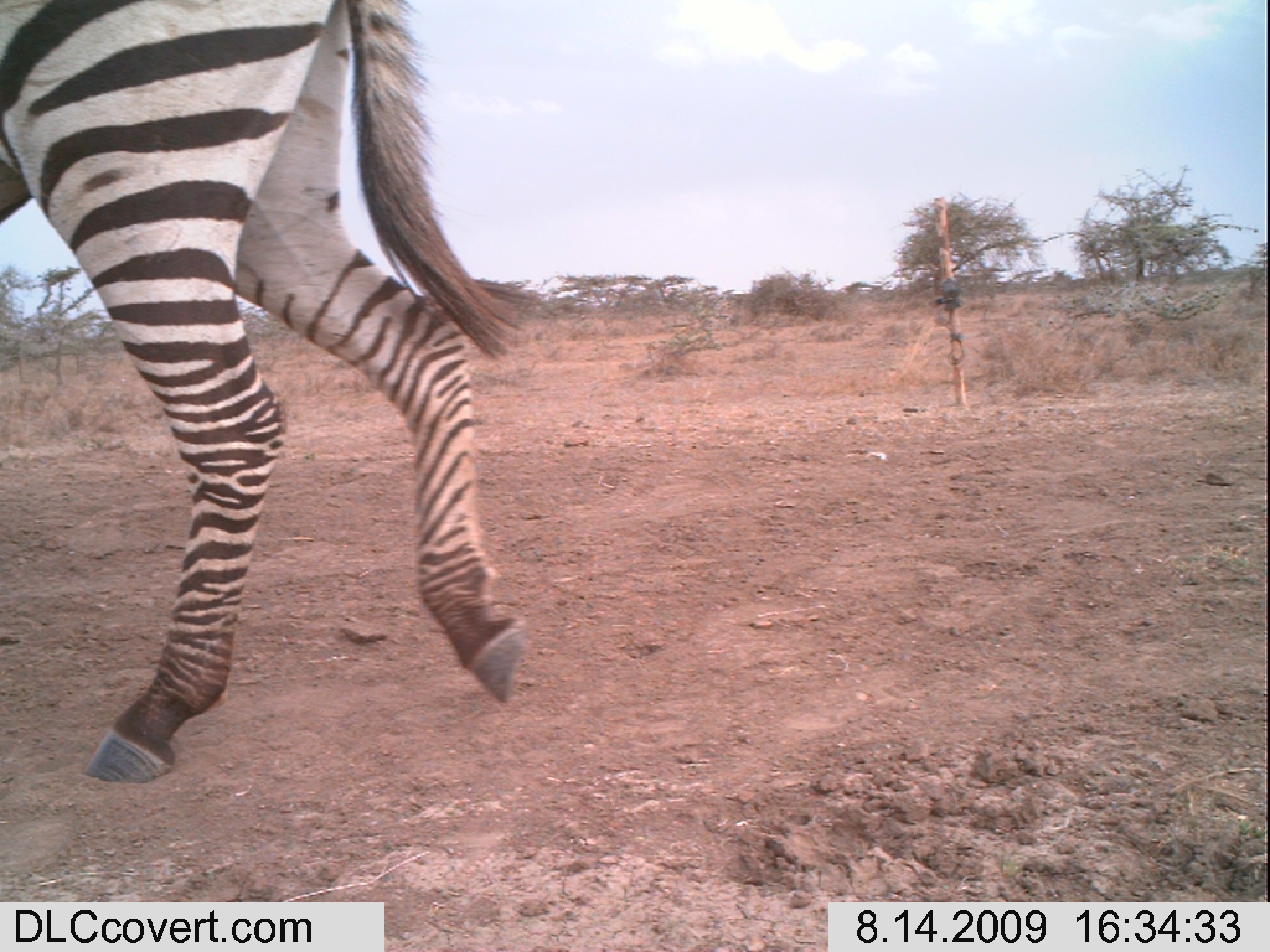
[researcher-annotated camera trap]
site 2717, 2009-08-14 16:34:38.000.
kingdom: Animalia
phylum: Chordata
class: Mammalia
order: Perissodactyla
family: Equidae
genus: Equus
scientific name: Equus quagga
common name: plains zebra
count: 1